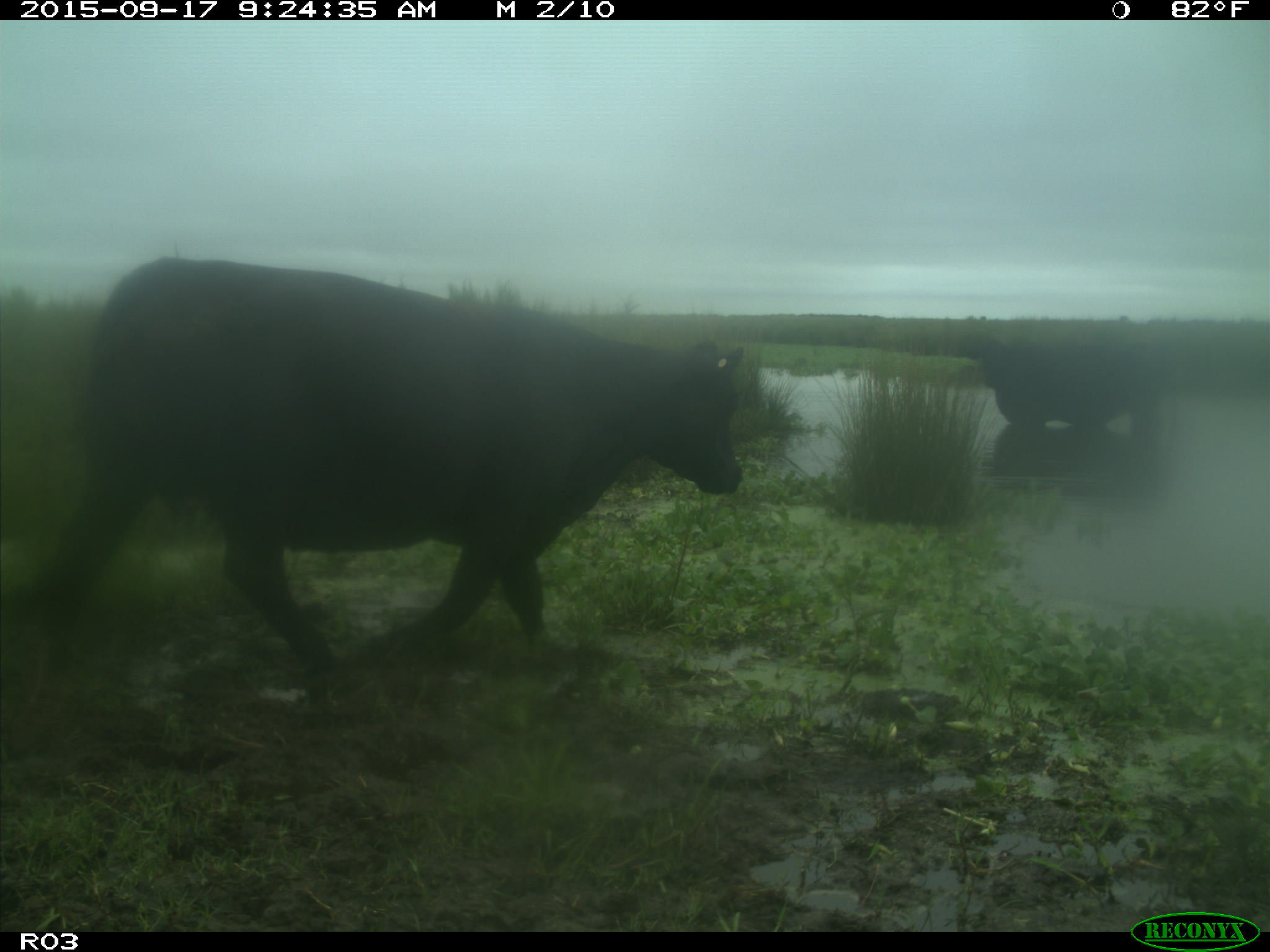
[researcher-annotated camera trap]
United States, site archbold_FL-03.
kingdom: Animalia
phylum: Chordata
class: Mammalia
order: Artiodactyla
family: Bovidae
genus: Bos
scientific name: Bos taurus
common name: domestic cow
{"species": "Bos taurus (domestic cow)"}